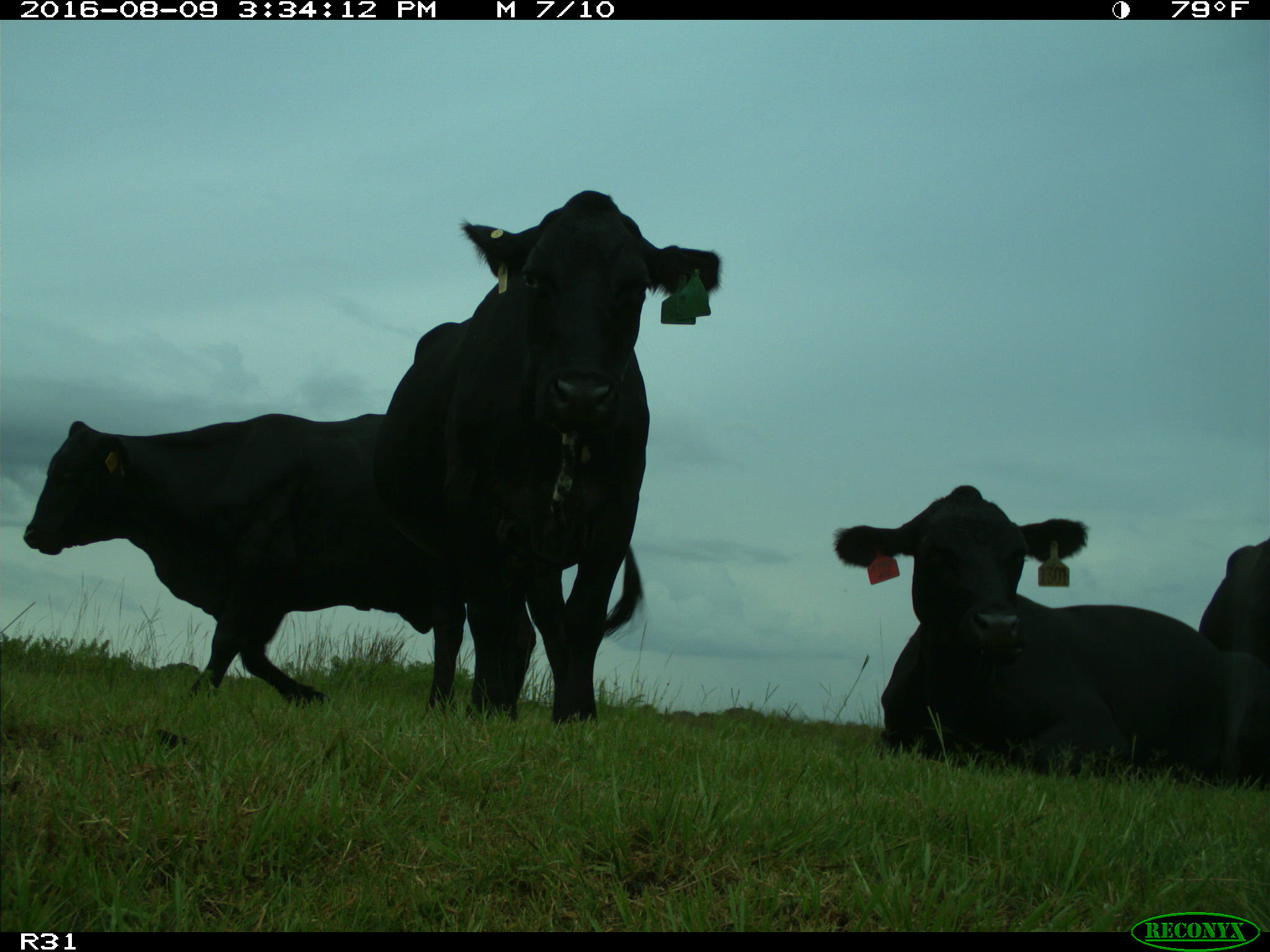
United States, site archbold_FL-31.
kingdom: Animalia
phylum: Chordata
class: Mammalia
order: Artiodactyla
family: Bovidae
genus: Bos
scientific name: Bos taurus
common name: domestic cow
Bos taurus (domestic cow).